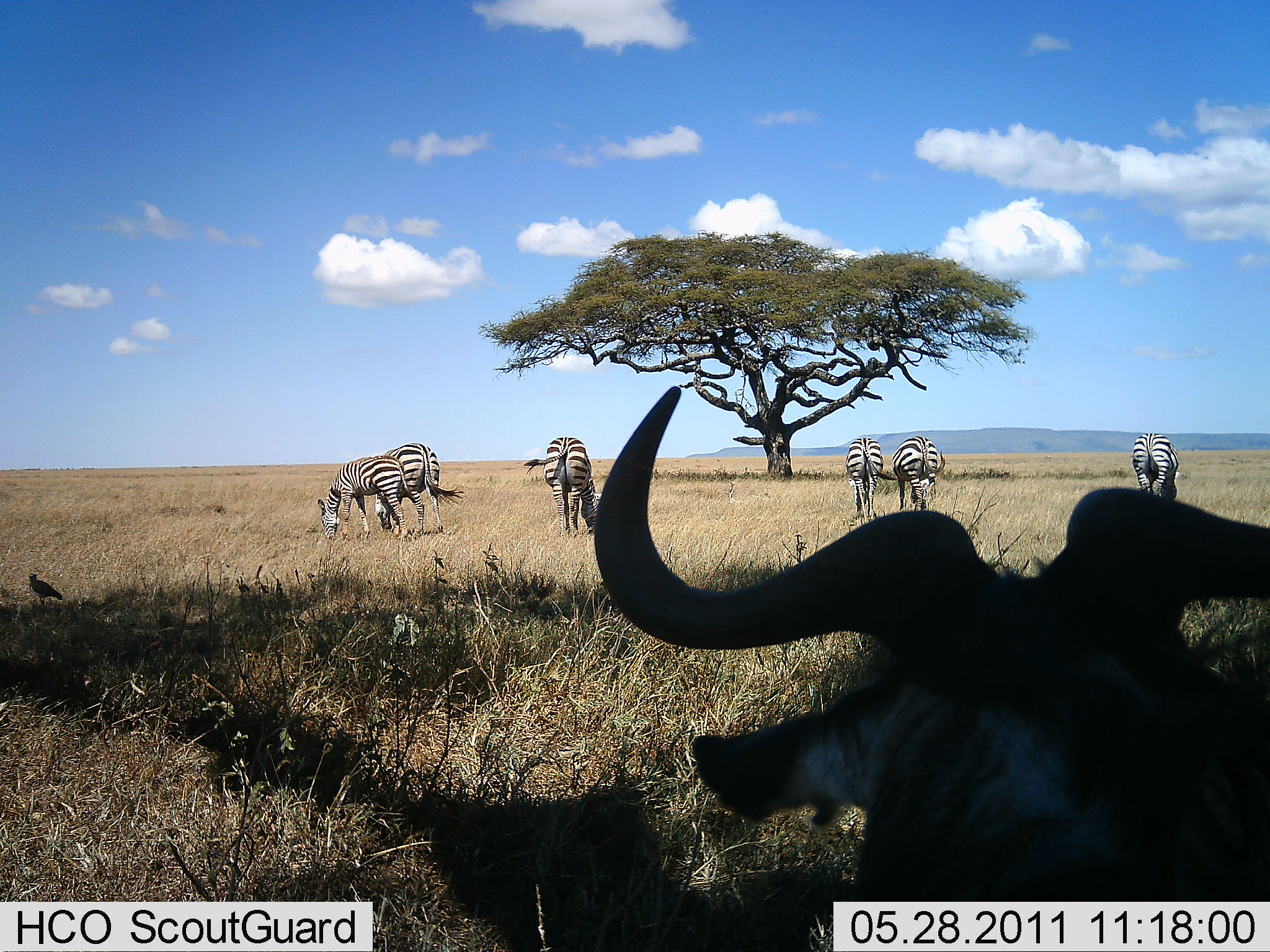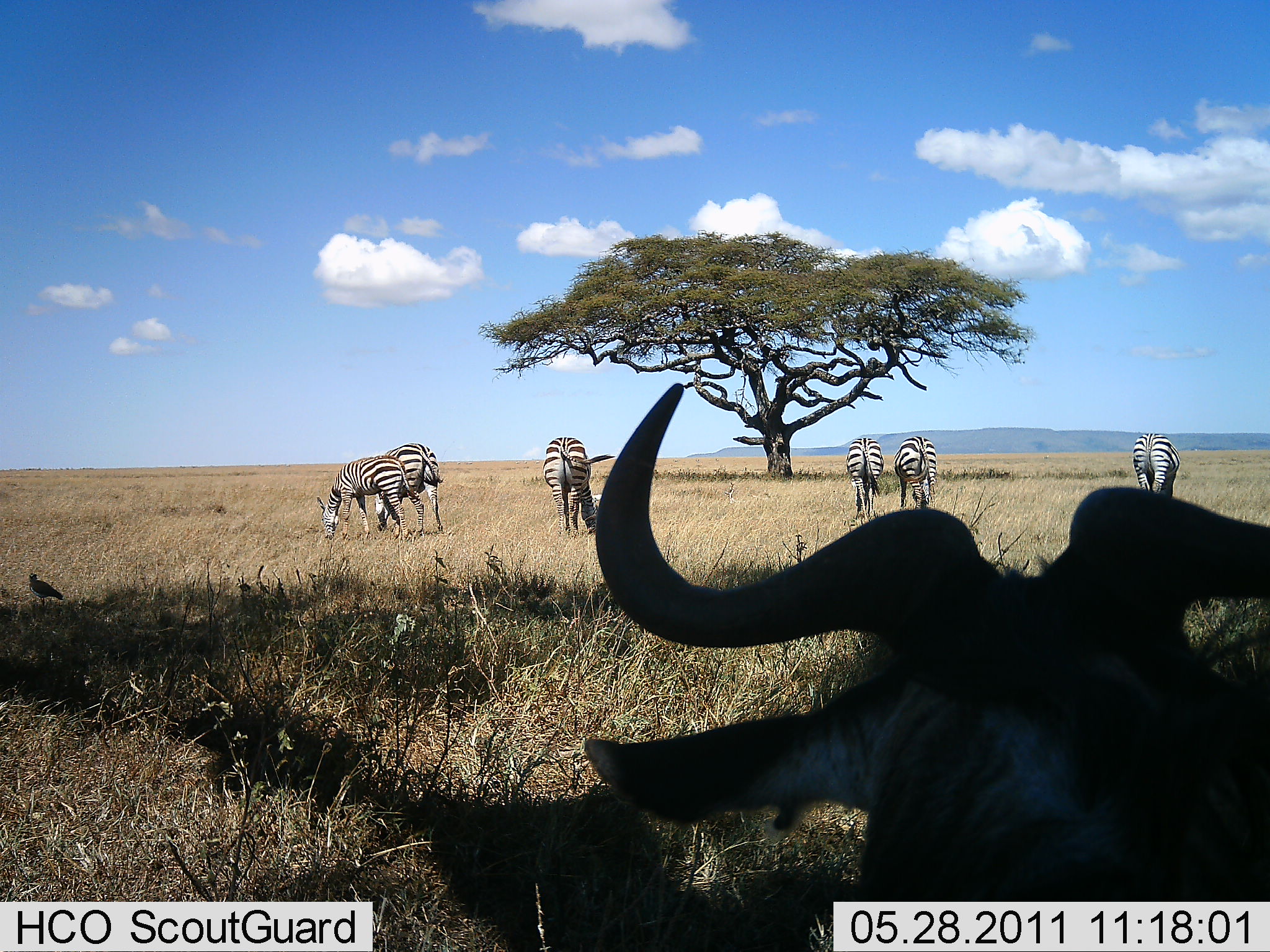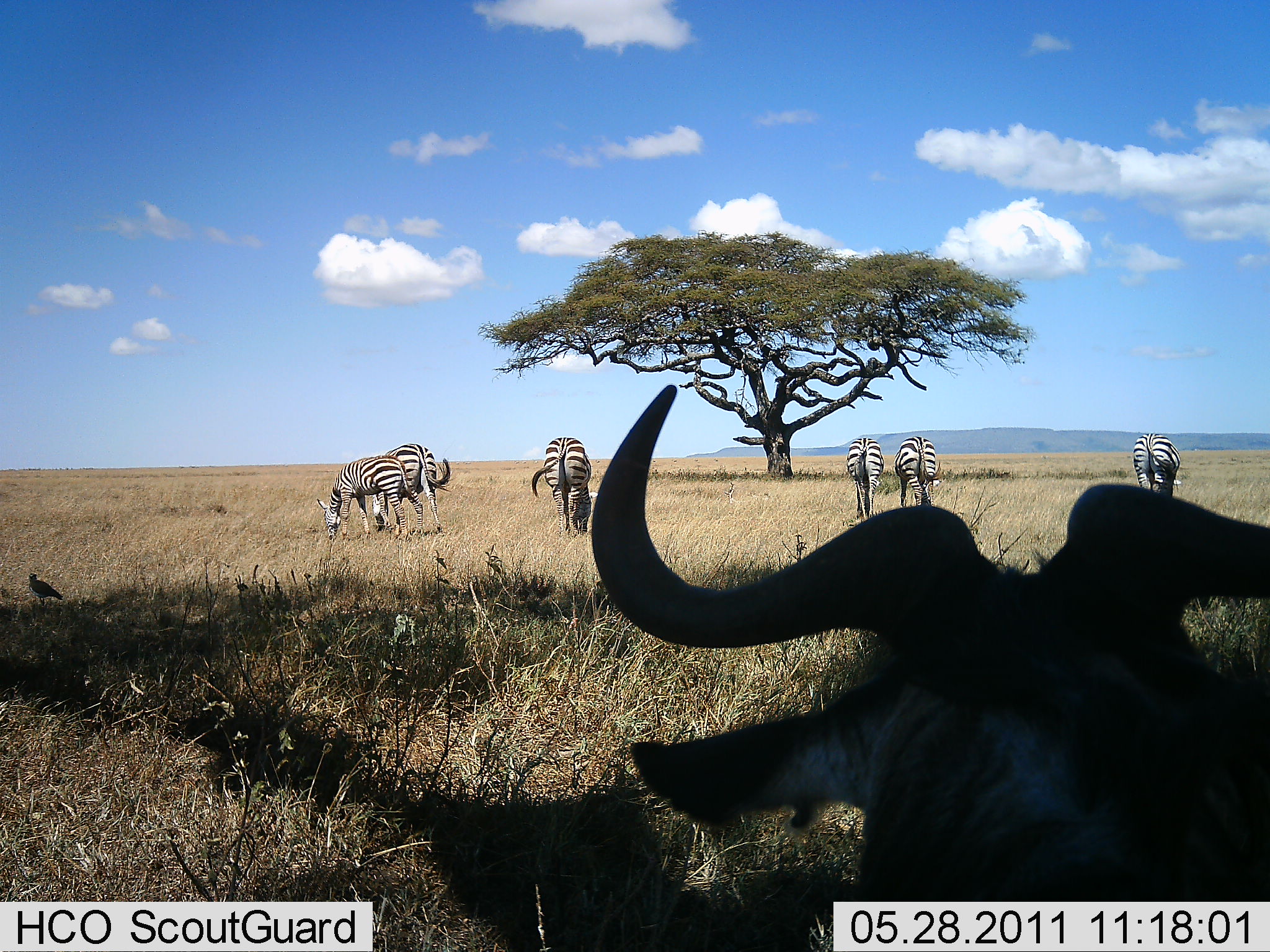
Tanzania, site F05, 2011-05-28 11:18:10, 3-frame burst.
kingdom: Animalia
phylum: Chordata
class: Mammalia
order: Artiodactyla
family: Bovidae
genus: Connochaetes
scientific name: Connochaetes taurinus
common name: blue wildebeest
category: wildebeest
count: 1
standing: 65%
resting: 40%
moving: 0%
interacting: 0%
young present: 0%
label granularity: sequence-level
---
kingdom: Animalia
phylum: Chordata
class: Mammalia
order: Perissodactyla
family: Equidae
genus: Equus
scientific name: Equus quagga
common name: plains zebra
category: zebra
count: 6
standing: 36%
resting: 0%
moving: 0%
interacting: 0%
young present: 0%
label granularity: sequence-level